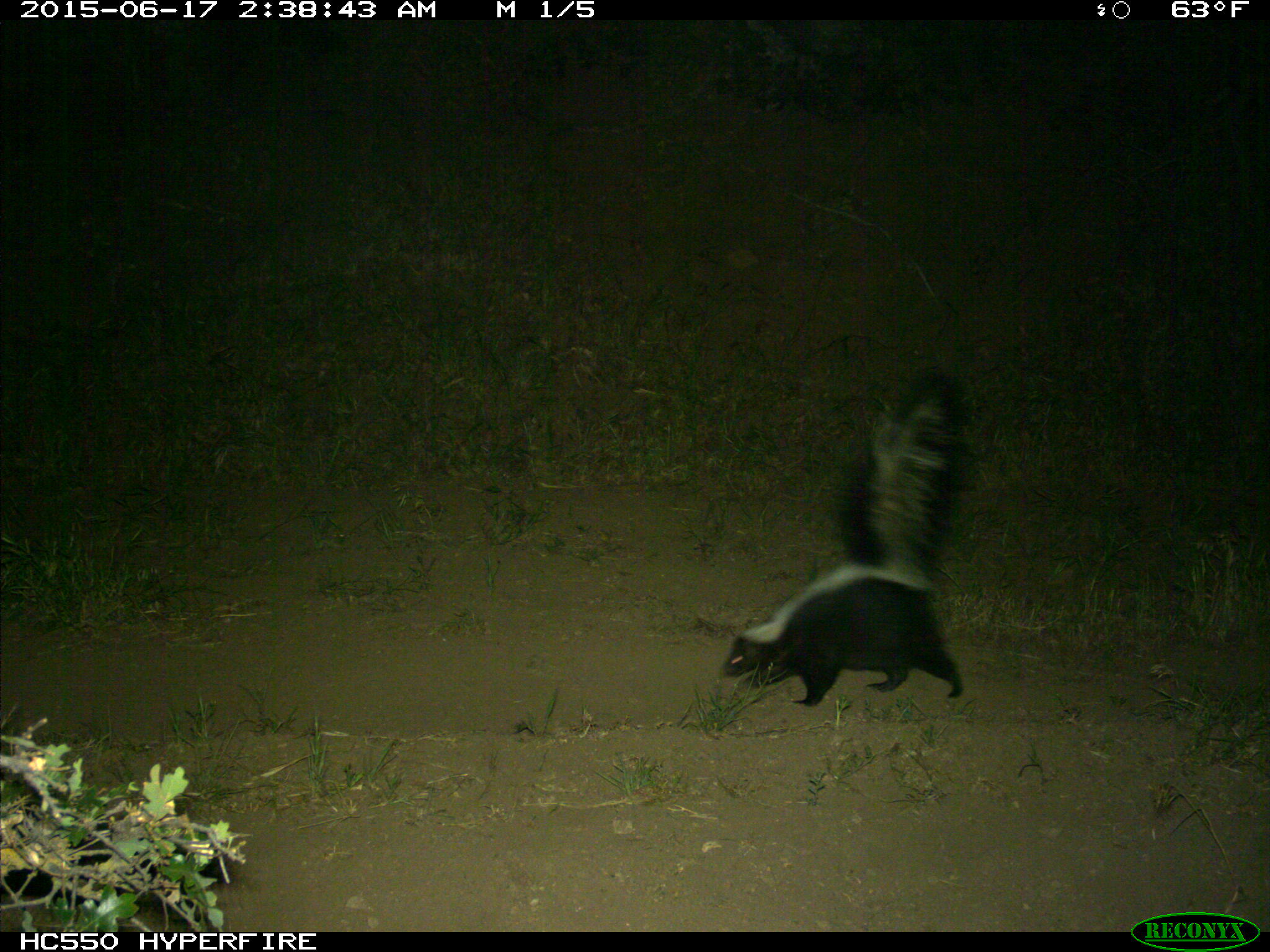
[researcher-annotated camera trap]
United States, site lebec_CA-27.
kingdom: Animalia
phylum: Chordata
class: Mammalia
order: Carnivora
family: Mephitidae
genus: Mephitis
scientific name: Mephitis mephitis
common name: striped skunk